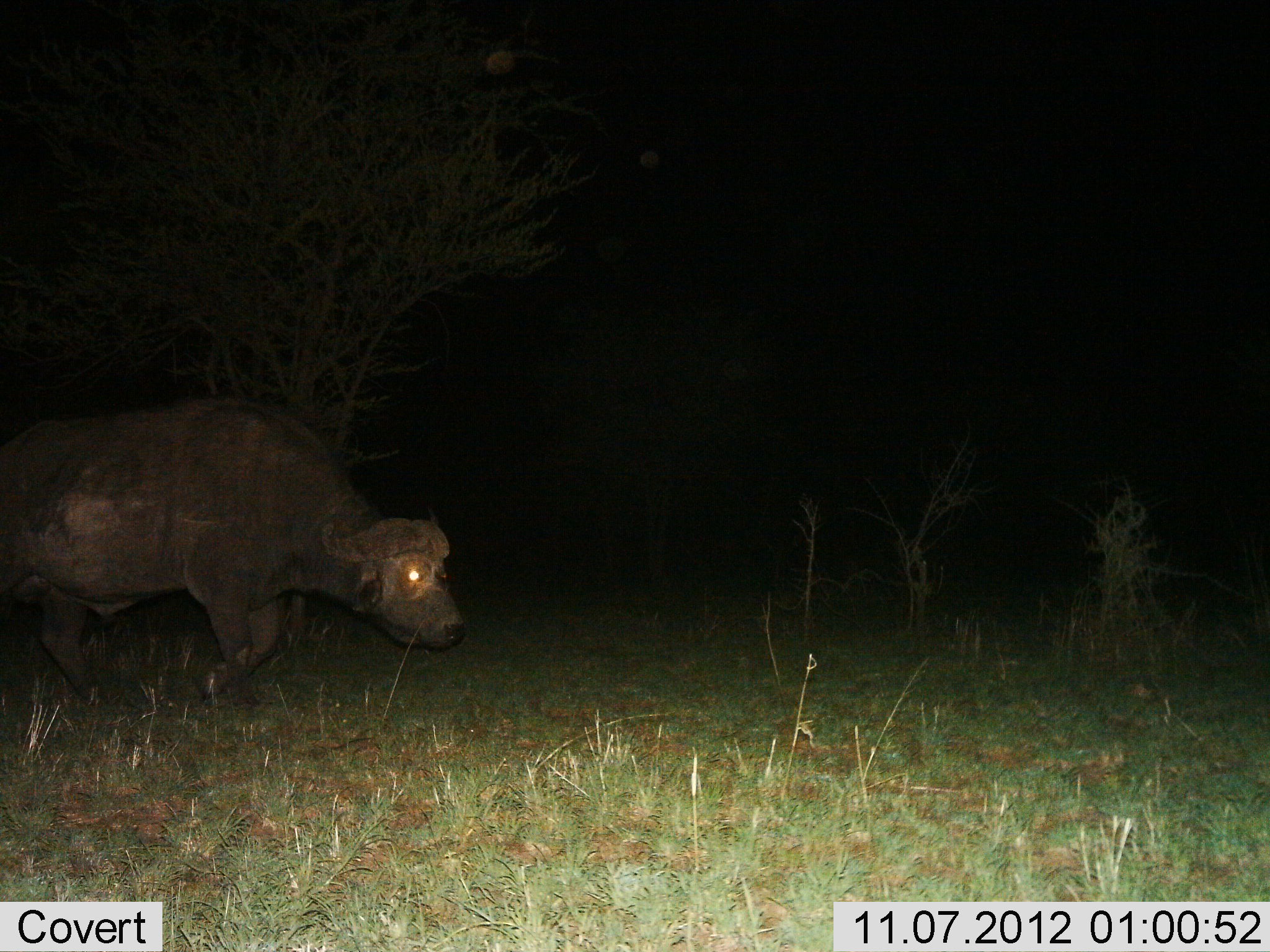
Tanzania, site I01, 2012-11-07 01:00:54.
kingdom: Animalia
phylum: Chordata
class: Mammalia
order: Artiodactyla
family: Bovidae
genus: Syncerus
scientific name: Syncerus caffer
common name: cape buffalo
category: buffalo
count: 1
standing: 10%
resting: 0%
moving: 90%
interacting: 0%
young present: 10%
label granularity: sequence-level